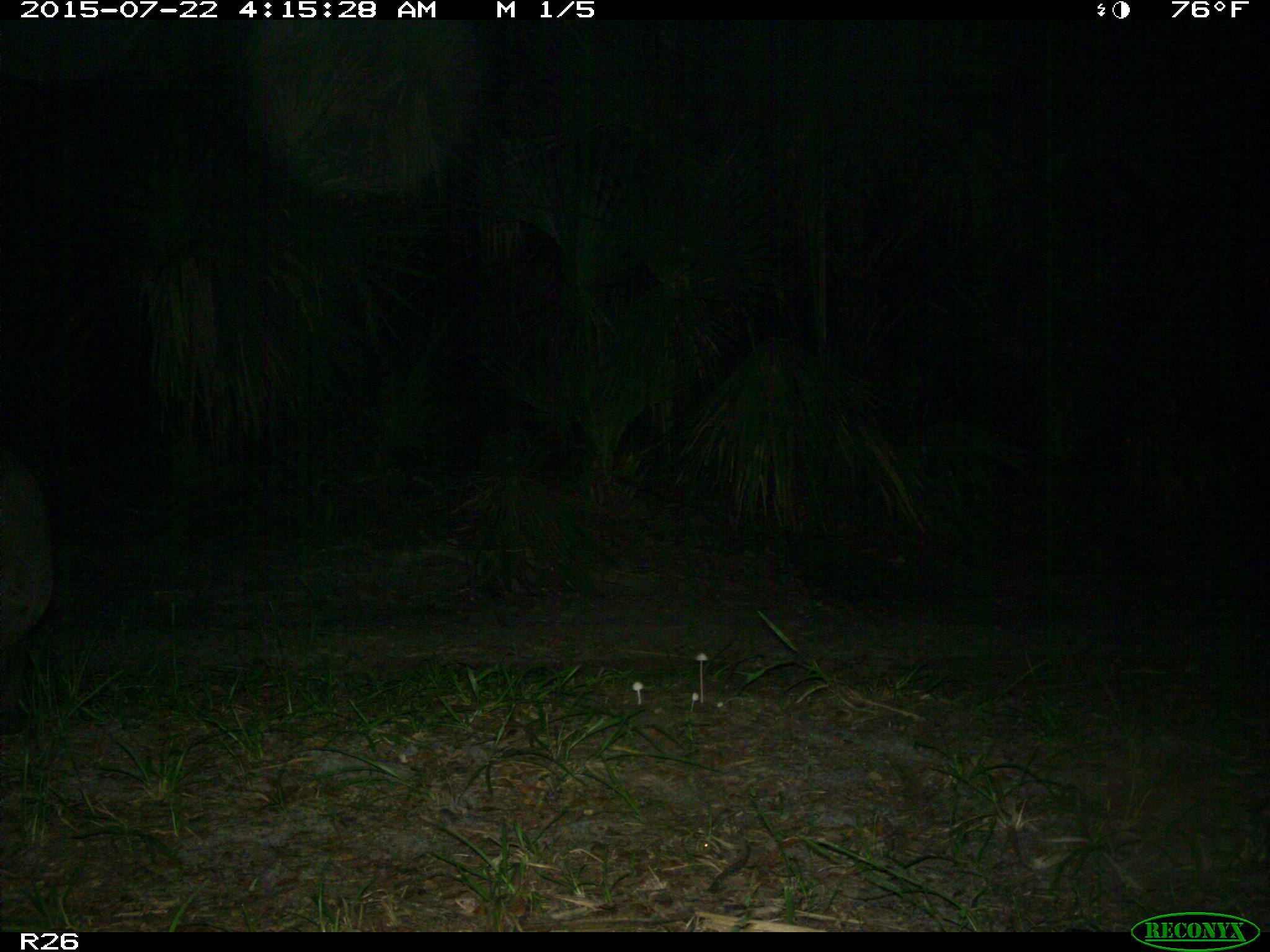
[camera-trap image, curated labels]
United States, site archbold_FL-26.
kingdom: Animalia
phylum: Chordata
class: Mammalia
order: Artiodactyla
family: Suidae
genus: Sus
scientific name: Sus scrofa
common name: wild boar